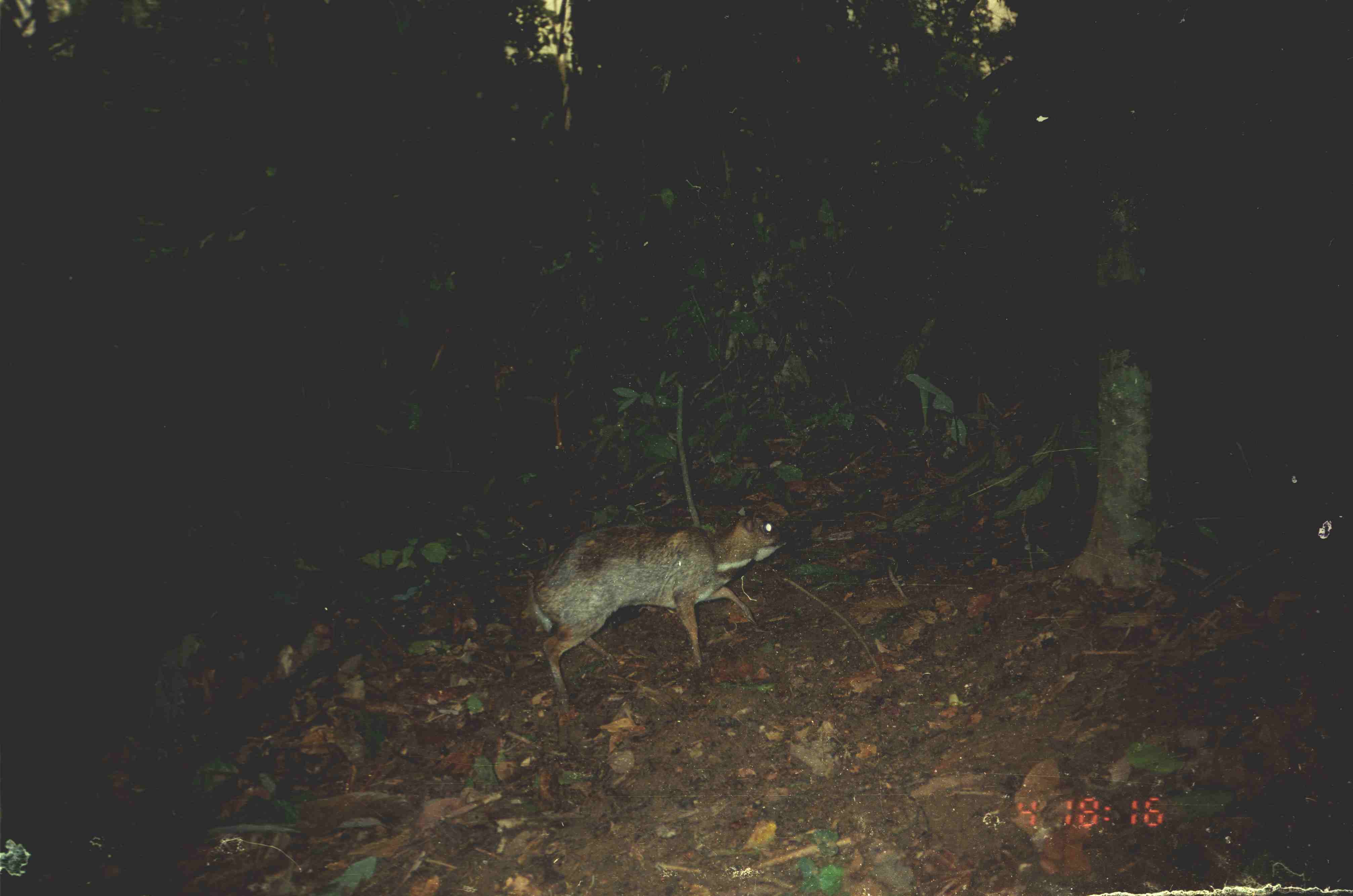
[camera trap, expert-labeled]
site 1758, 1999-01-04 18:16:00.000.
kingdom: Animalia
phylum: Chordata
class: Mammalia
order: Artiodactyla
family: Tragulidae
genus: Tragulus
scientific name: Tragulus napu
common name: greater oriental chevrotain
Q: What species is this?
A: Tragulus napu (greater oriental chevrotain).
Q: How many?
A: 1.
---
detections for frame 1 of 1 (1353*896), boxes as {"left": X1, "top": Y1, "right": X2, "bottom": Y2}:
tragulus napu: {"left": 523, "top": 508, "right": 787, "bottom": 725}